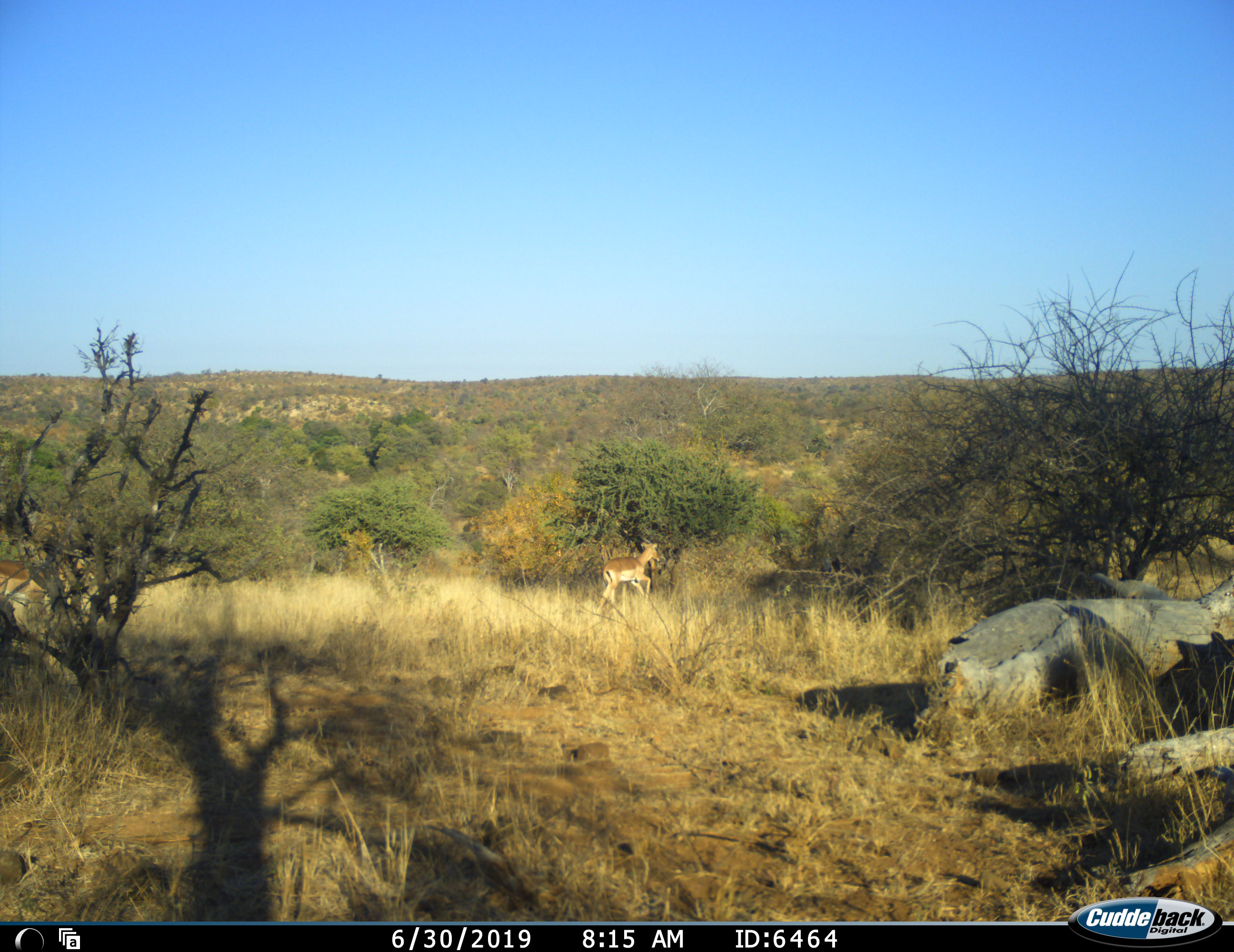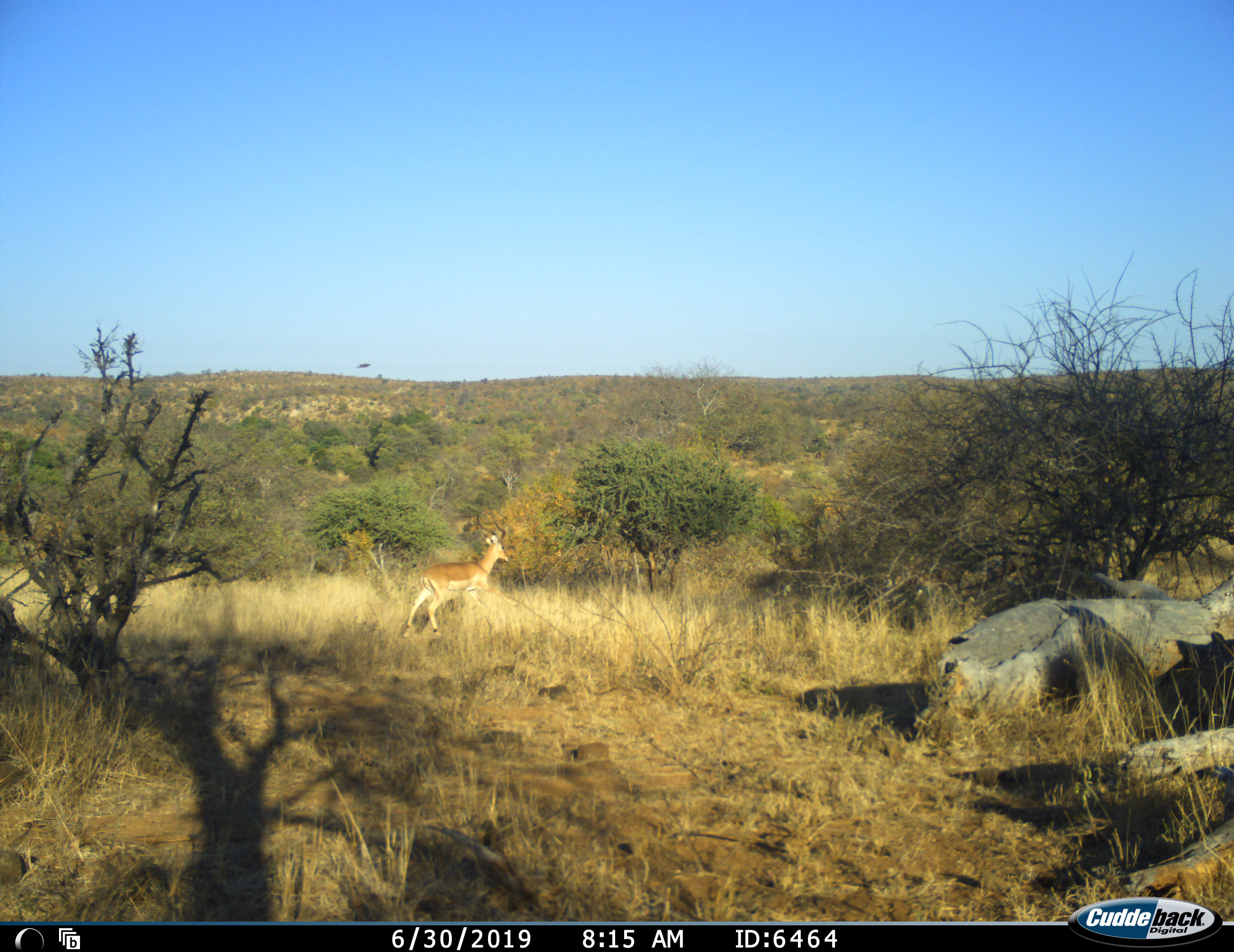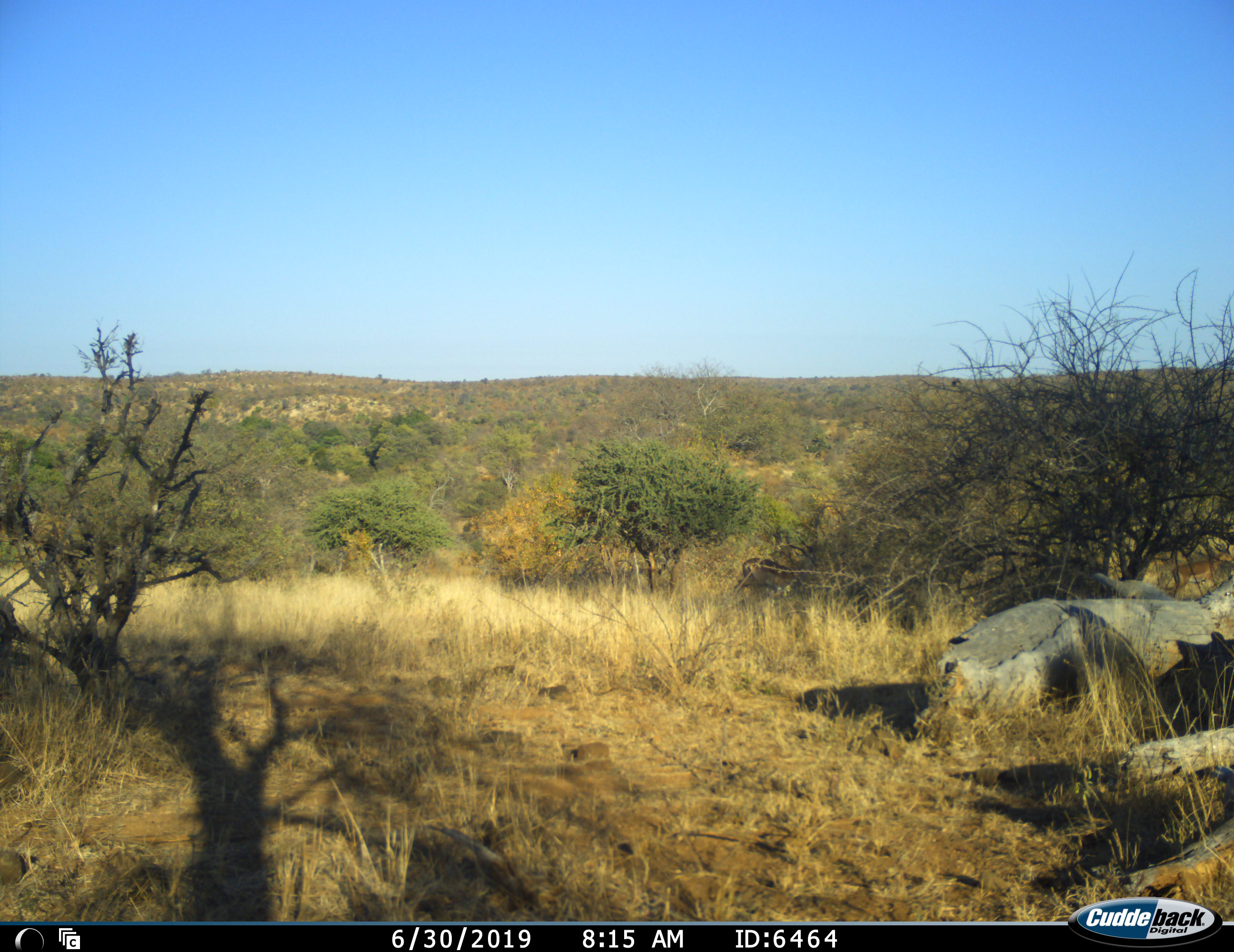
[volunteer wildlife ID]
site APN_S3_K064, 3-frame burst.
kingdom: Animalia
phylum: Chordata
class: Mammalia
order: Artiodactyla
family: Bovidae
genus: Aepyceros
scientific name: Aepyceros melampus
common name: impala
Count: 1.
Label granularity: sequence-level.